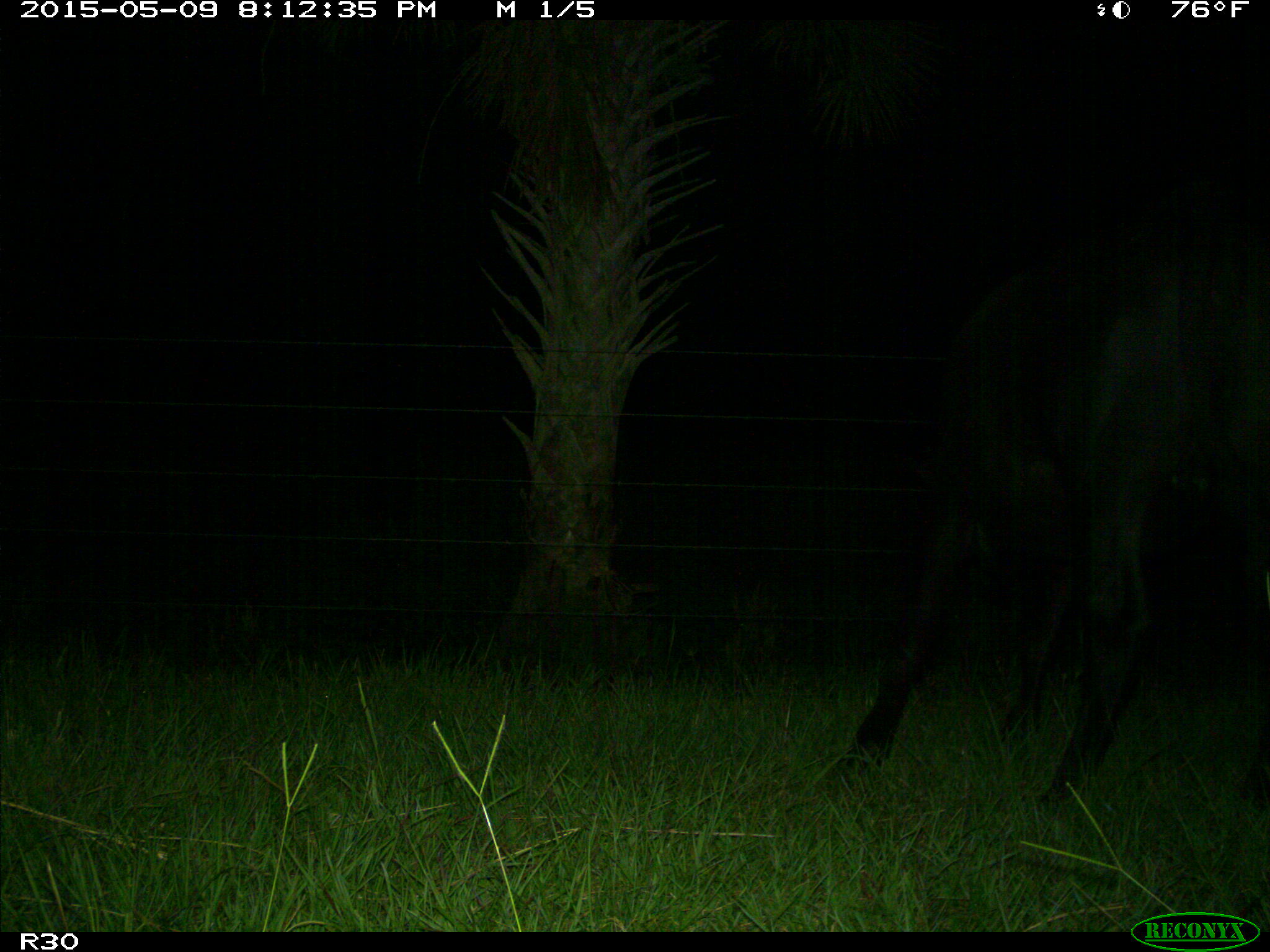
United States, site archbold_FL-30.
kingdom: Animalia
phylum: Chordata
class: Mammalia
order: Artiodactyla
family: Bovidae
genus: Bos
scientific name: Bos taurus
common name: domestic cow